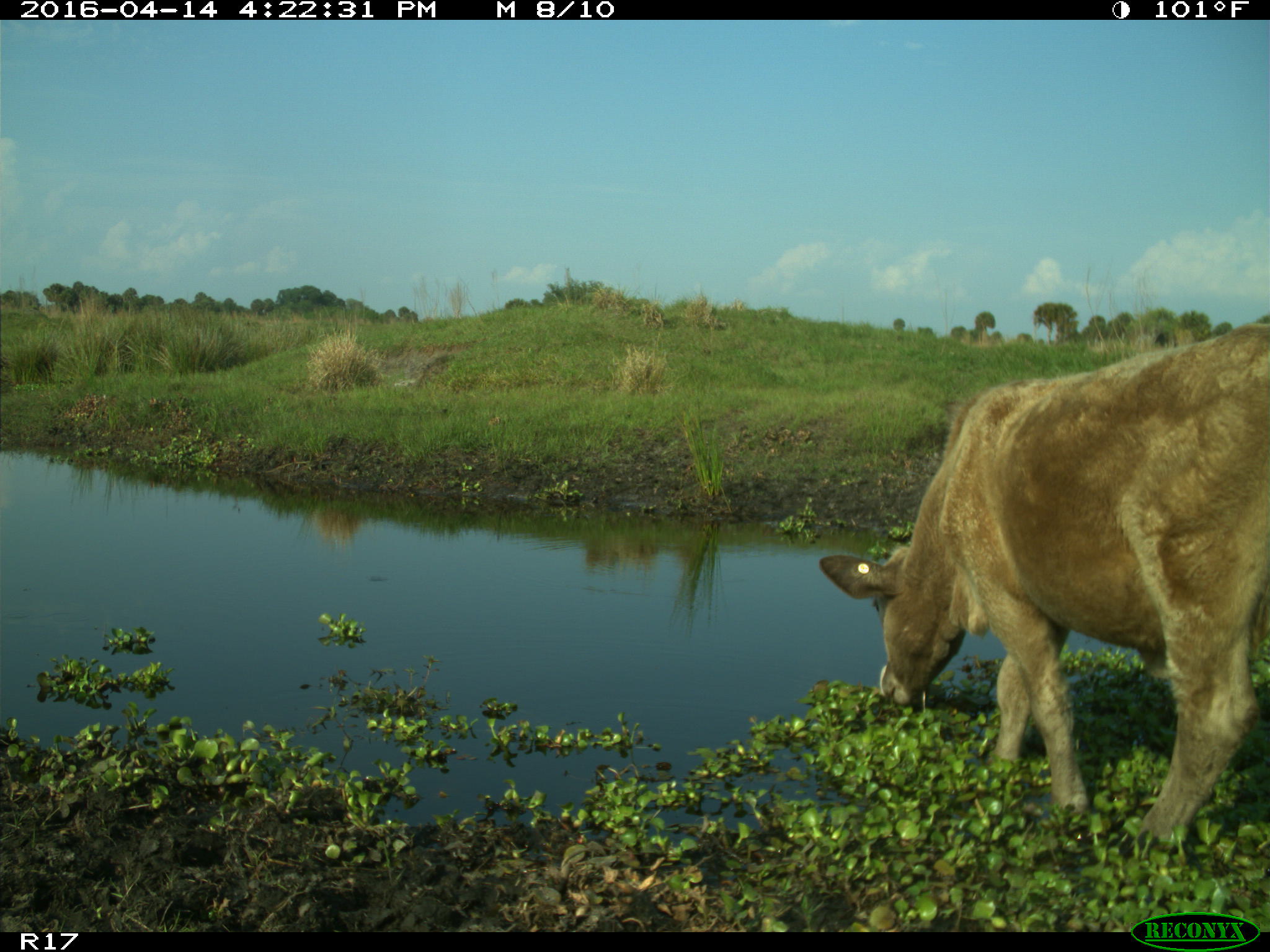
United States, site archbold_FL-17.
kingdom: Animalia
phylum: Chordata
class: Mammalia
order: Artiodactyla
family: Bovidae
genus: Bos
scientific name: Bos taurus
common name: domestic cow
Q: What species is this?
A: Bos taurus (domestic cow).